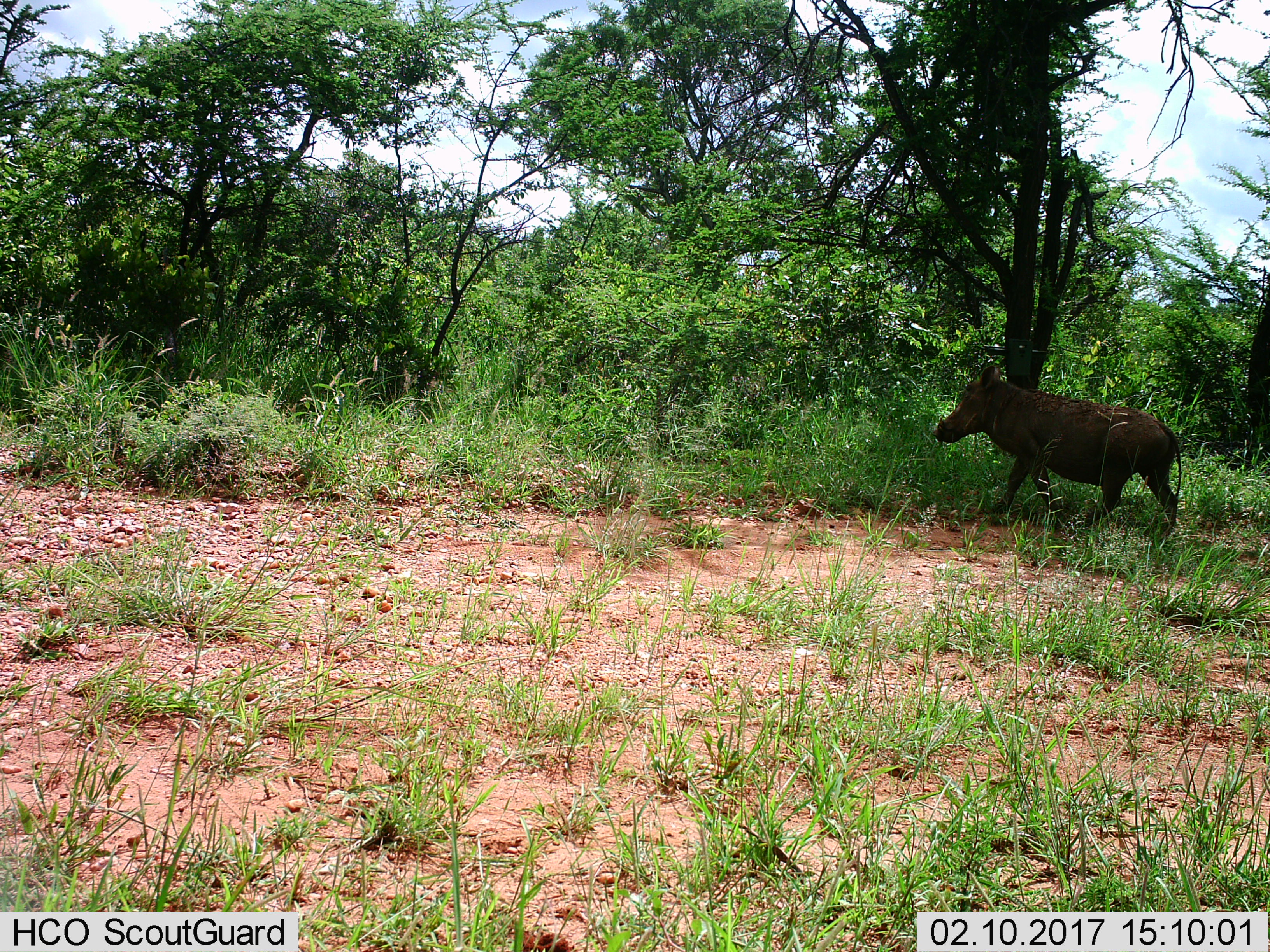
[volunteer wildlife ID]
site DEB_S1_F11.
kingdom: Animalia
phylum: Chordata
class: Mammalia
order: Artiodactyla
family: Suidae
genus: Phacochoerus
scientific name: Phacochoerus africanus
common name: warthog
Warthog (Phacochoerus africanus), count 1. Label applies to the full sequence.